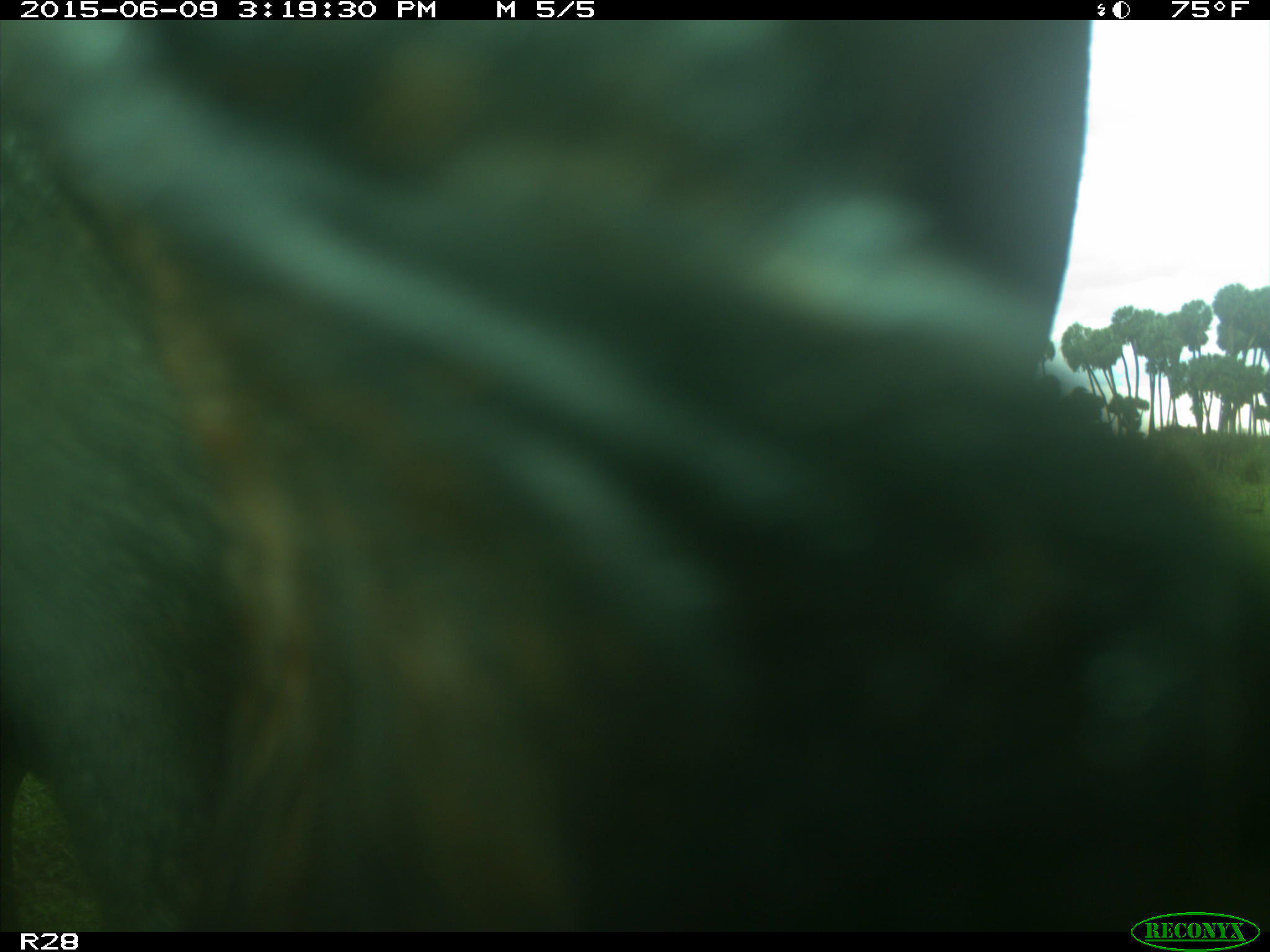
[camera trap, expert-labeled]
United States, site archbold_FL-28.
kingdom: Animalia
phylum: Chordata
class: Mammalia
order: Artiodactyla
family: Bovidae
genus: Bos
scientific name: Bos taurus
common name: domestic cow